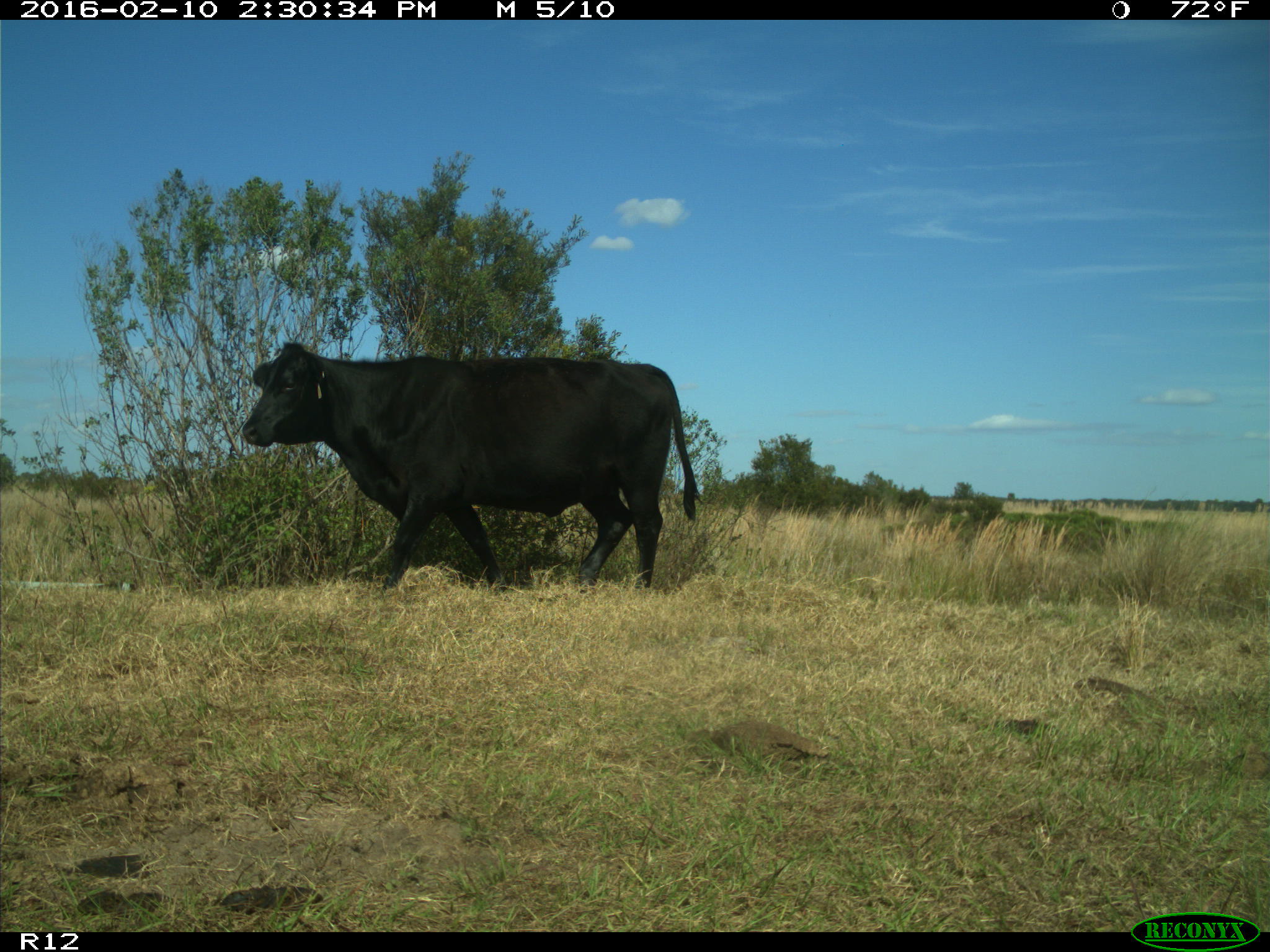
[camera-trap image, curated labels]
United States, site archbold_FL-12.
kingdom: Animalia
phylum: Chordata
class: Mammalia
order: Artiodactyla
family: Bovidae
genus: Bos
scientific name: Bos taurus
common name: domestic cow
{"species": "Bos taurus (domestic cow)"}